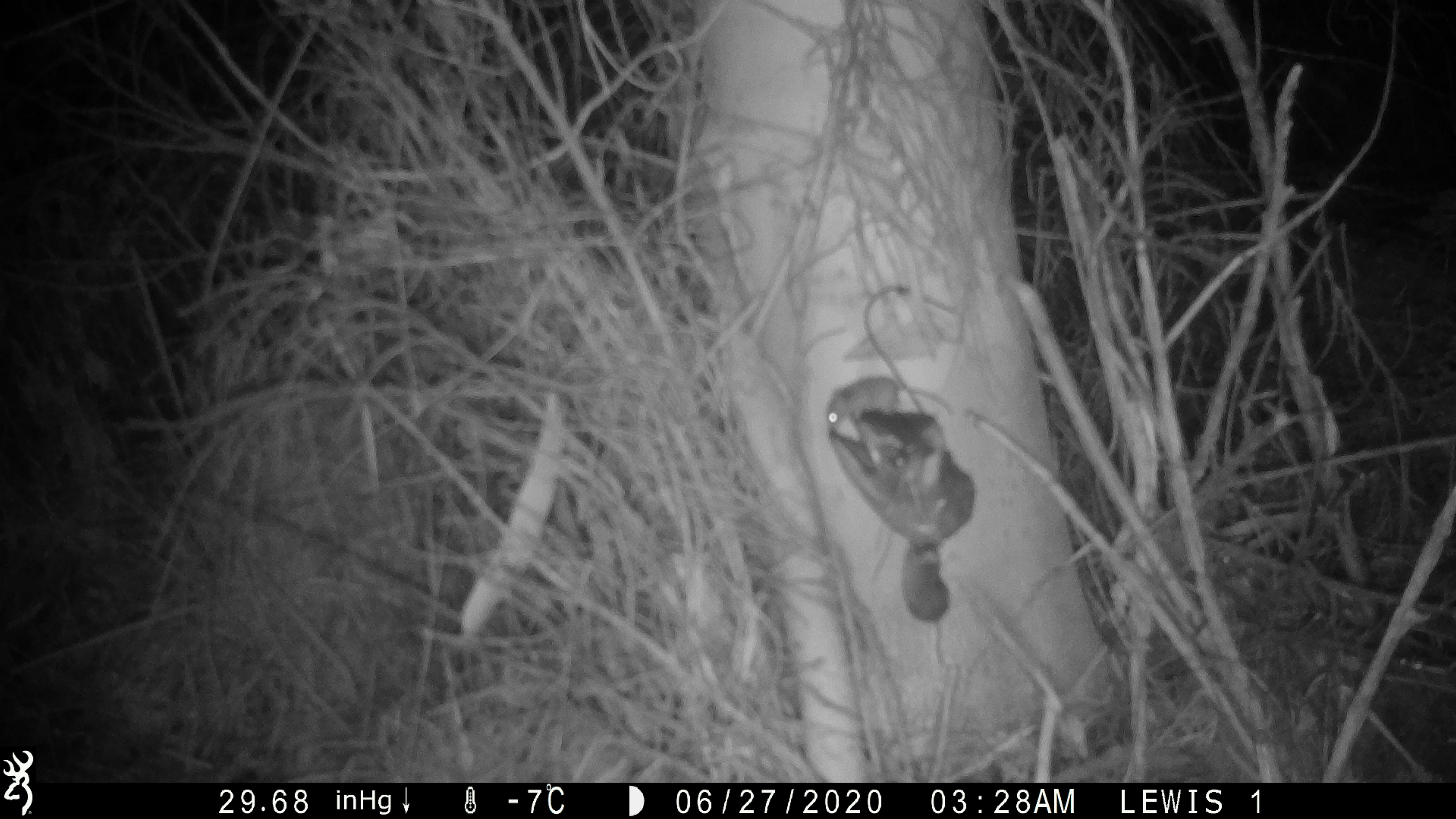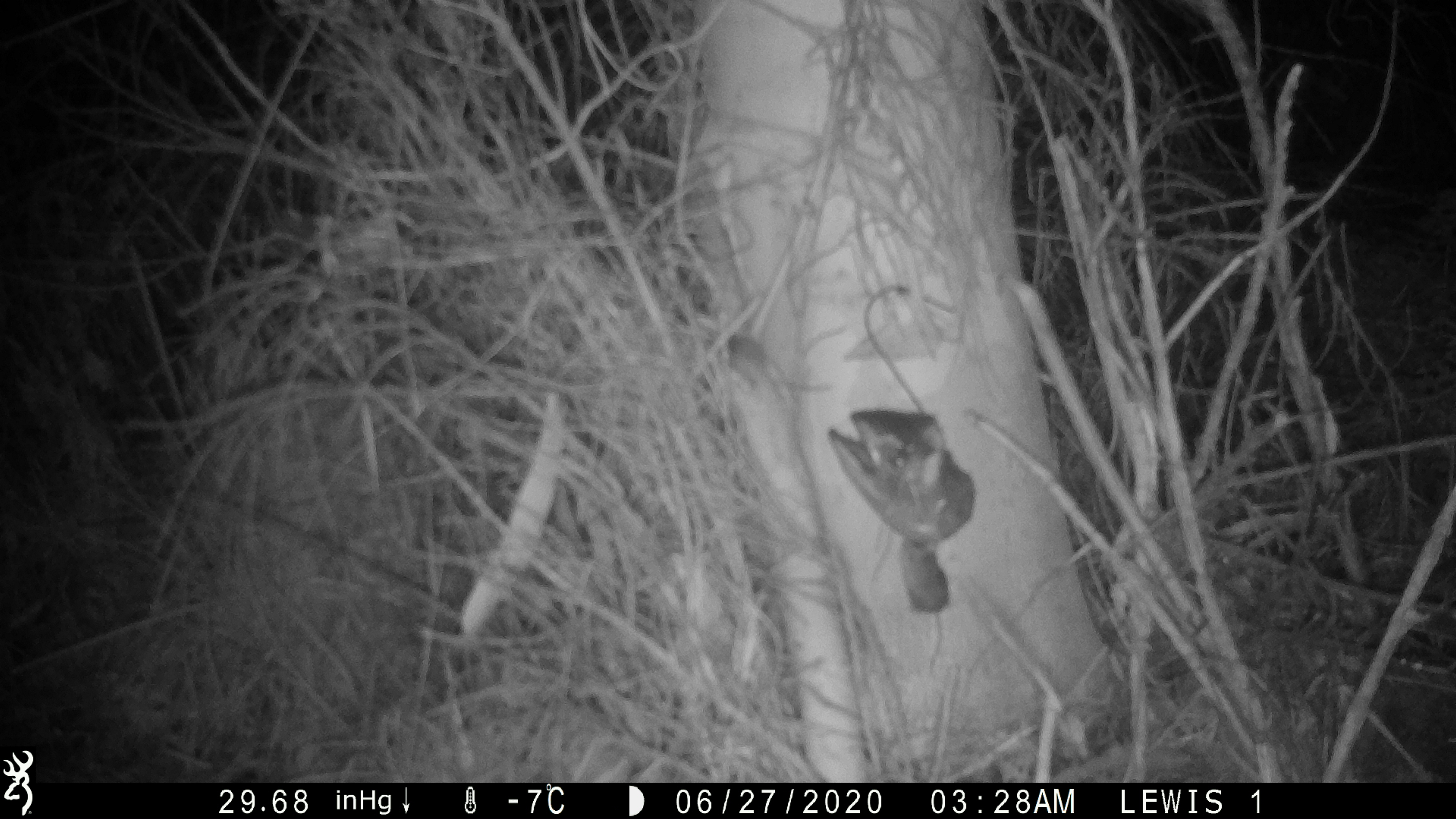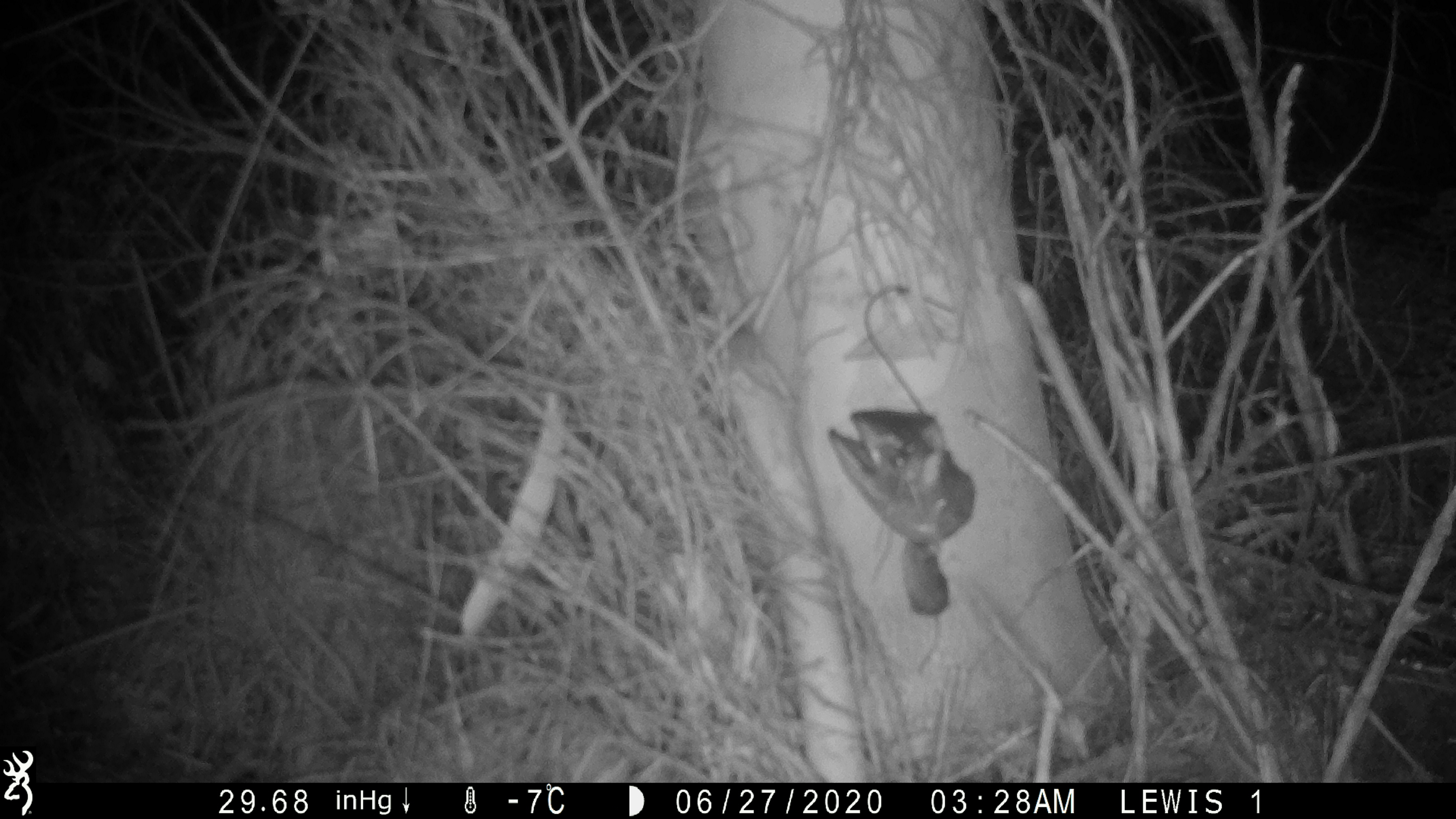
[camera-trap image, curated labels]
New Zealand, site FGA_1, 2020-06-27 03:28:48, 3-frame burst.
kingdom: Animalia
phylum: Chordata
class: Mammalia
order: Rodentia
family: Muridae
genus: Mus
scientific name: Mus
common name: mouse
Mouse (Mus).